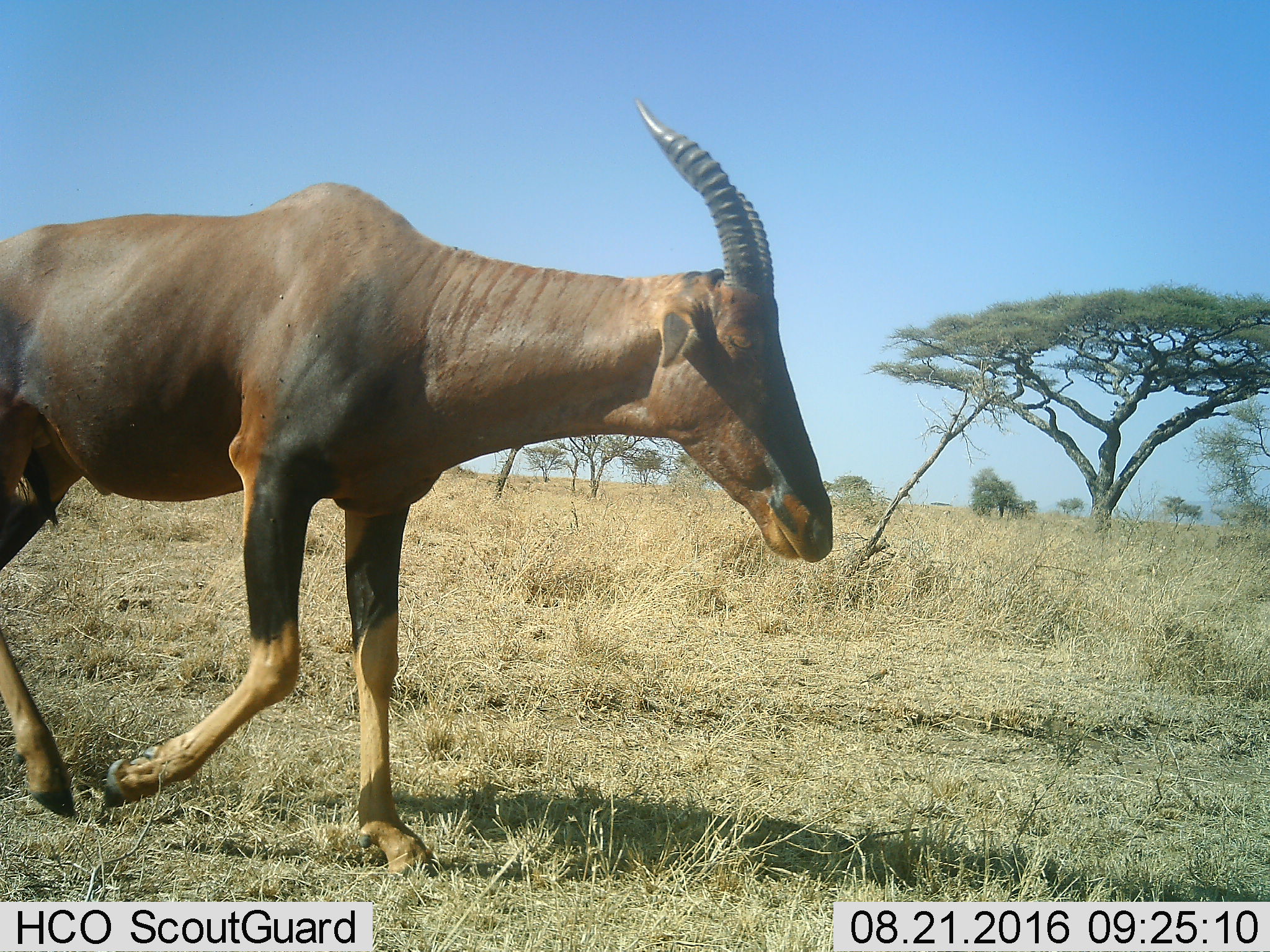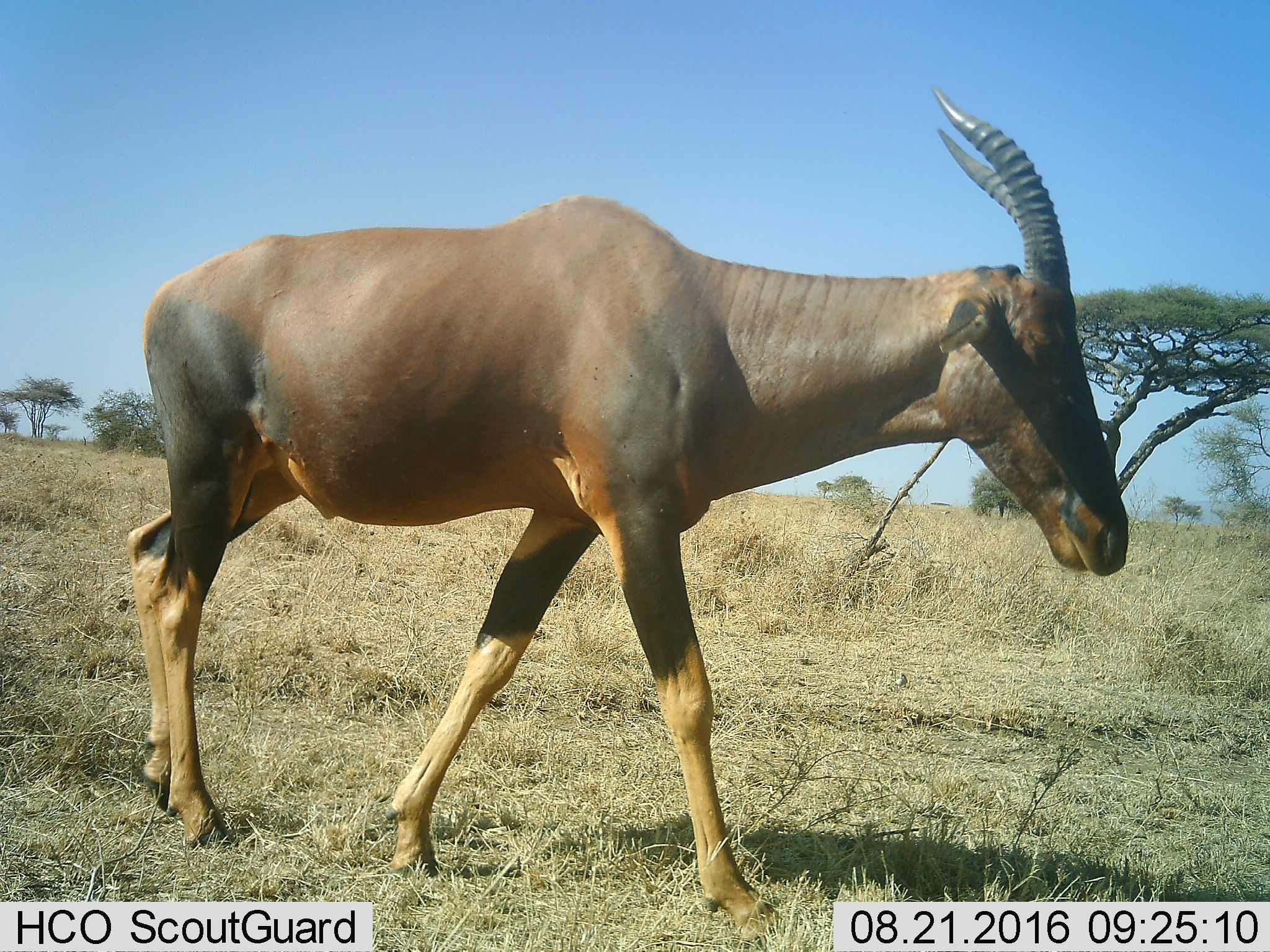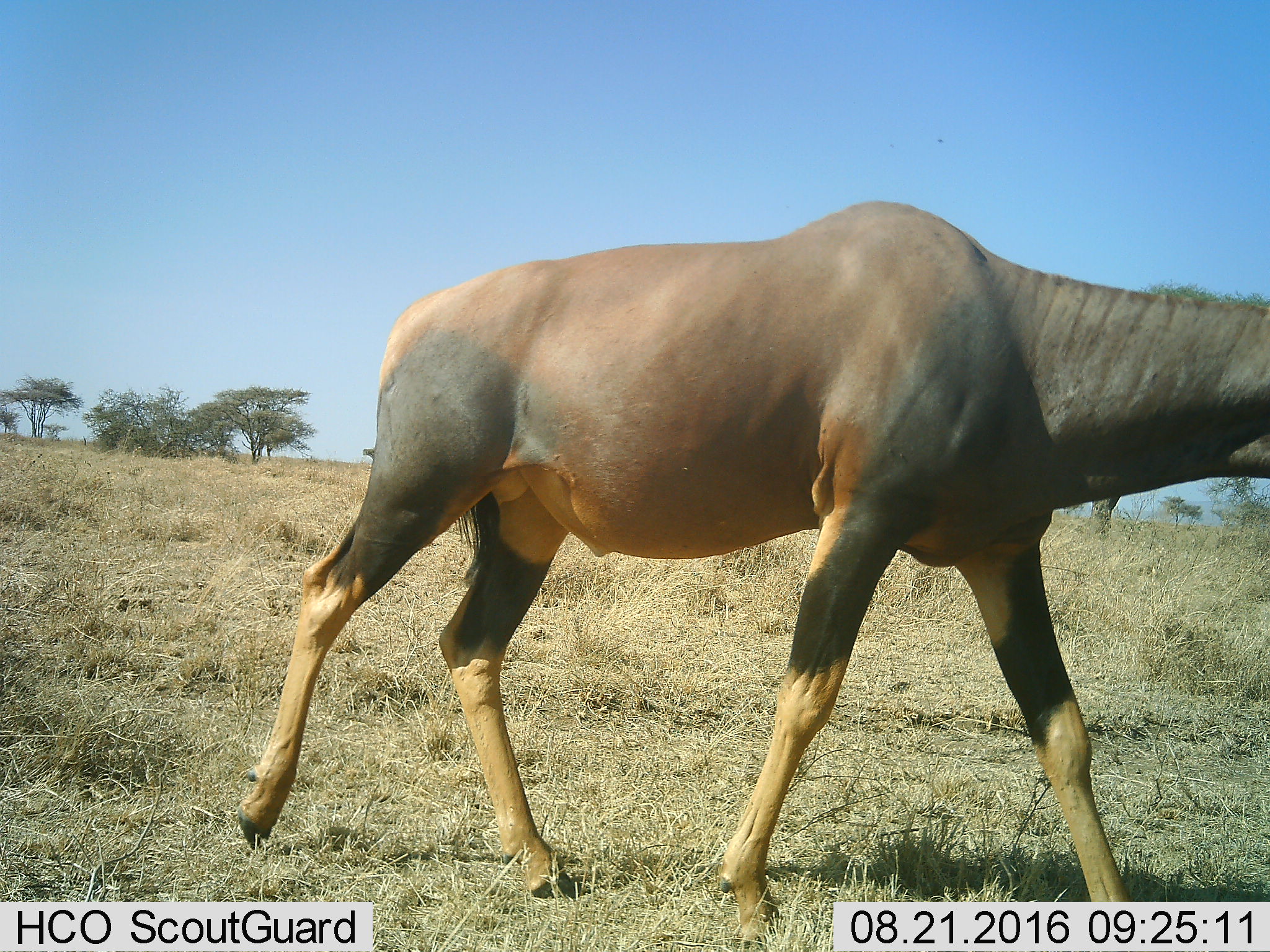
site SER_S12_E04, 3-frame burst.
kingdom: Animalia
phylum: Chordata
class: Mammalia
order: Artiodactyla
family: Bovidae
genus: Damaliscus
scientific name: Damaliscus lunatus jimela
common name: topi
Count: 1.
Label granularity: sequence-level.